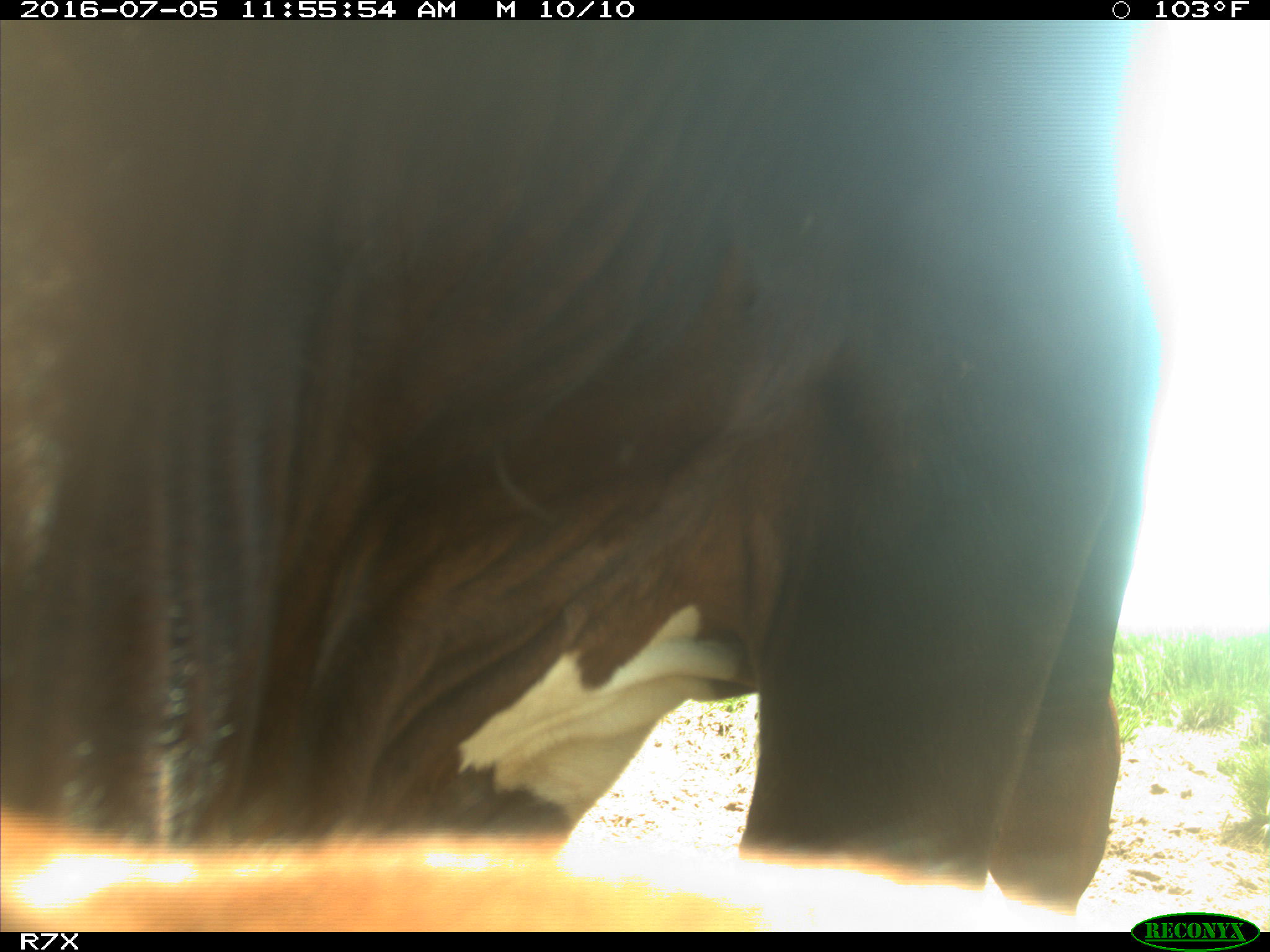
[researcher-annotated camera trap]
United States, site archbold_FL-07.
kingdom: Animalia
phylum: Chordata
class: Mammalia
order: Artiodactyla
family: Bovidae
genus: Bos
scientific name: Bos taurus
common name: domestic cow